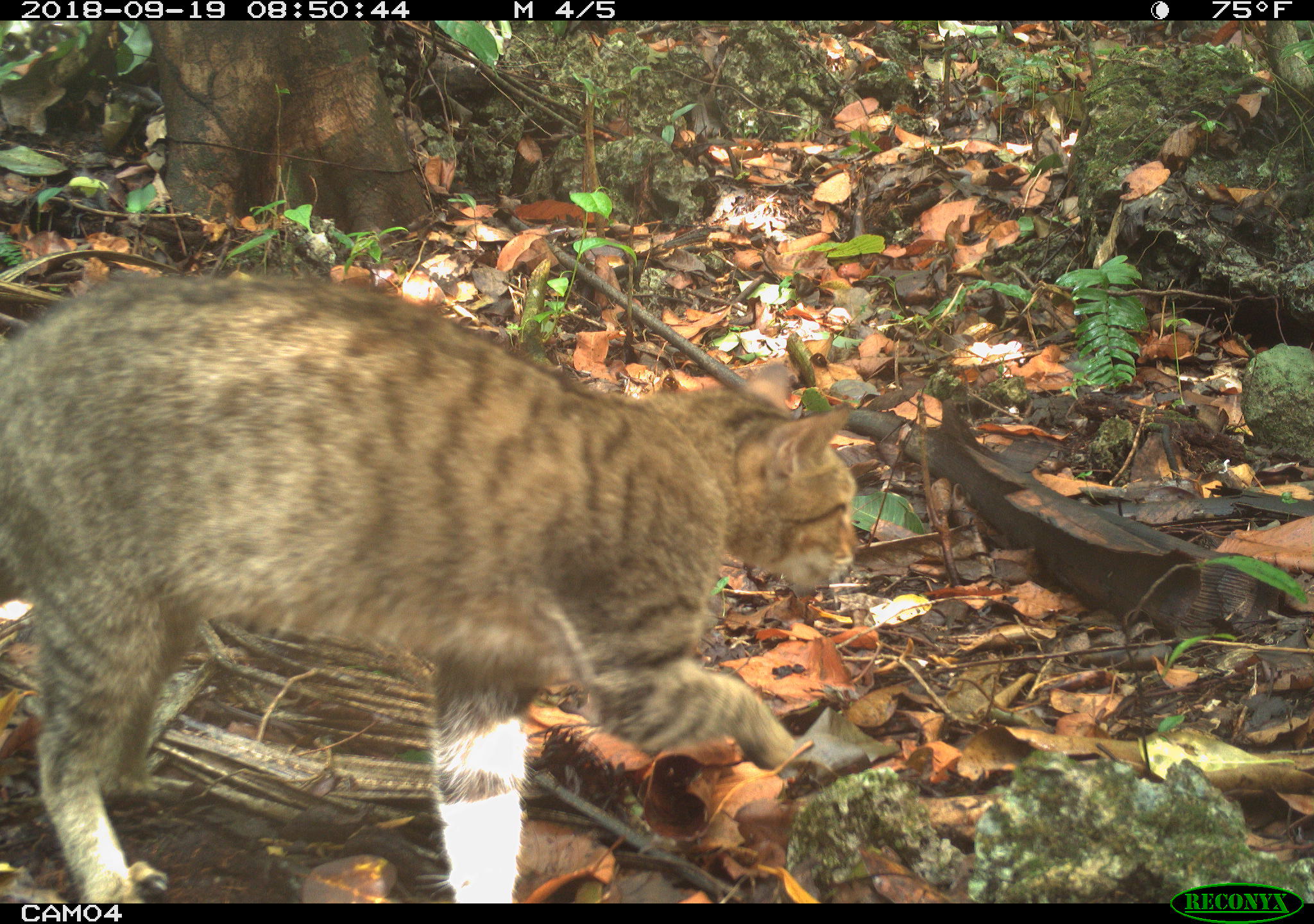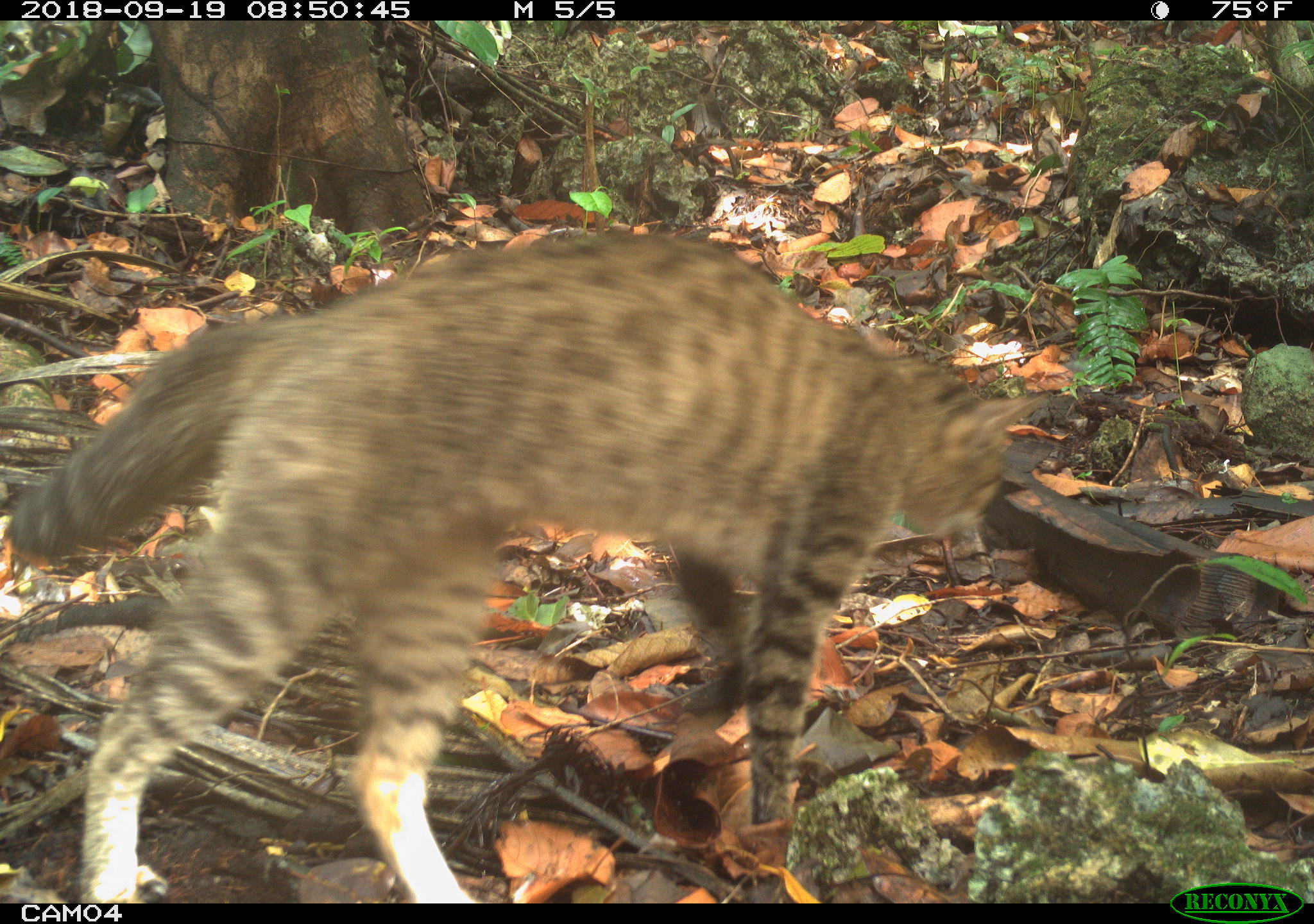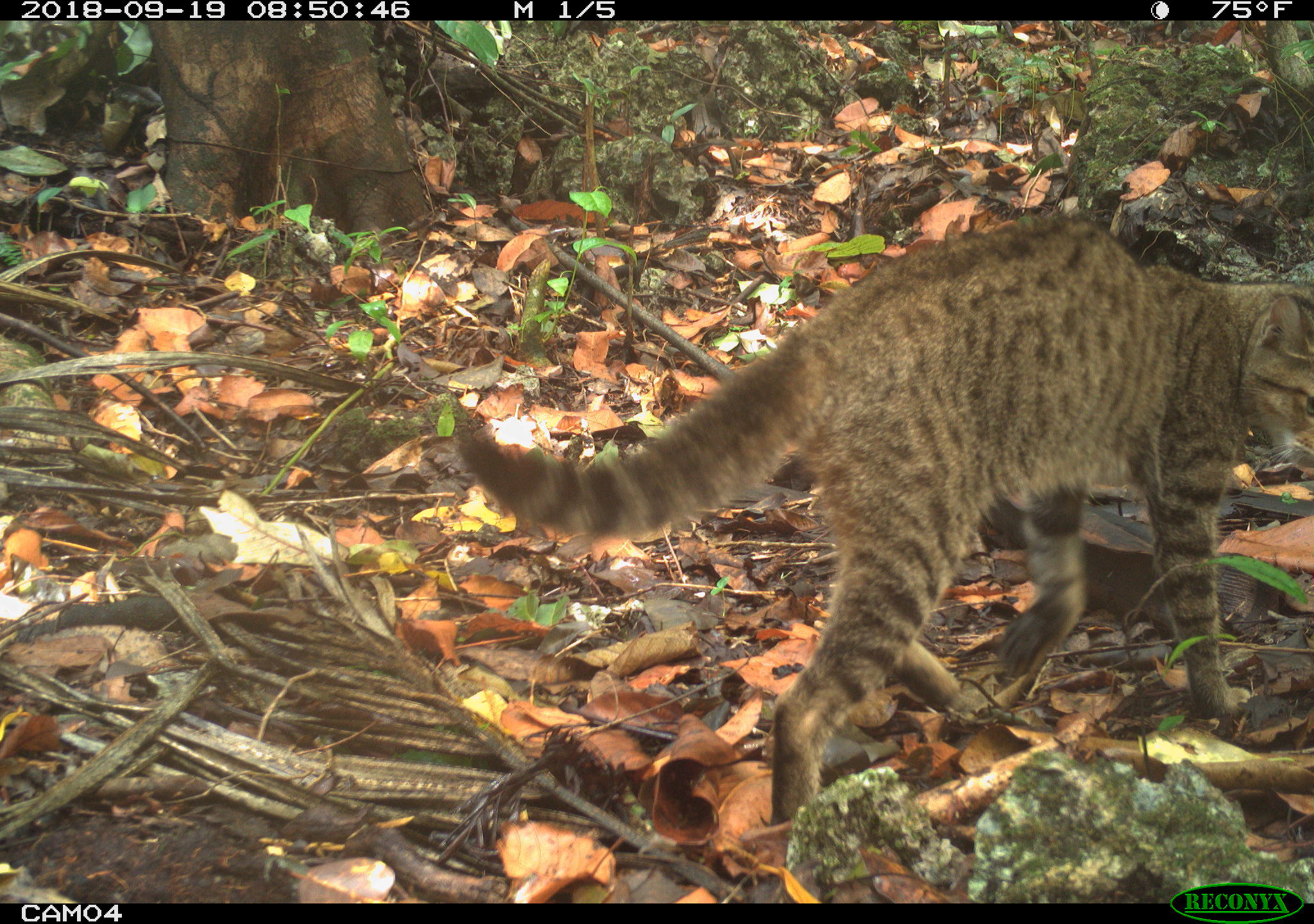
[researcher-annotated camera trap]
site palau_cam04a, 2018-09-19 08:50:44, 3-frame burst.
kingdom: Animalia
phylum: Chordata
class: Mammalia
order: Carnivora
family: Felidae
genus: Felis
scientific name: Felis catus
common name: cat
Cat (Felis catus).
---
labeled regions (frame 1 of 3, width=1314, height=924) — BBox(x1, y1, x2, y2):
cat: BBox(0, 280, 887, 895)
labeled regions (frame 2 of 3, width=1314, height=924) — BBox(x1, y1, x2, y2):
cat: BBox(0, 234, 1057, 904)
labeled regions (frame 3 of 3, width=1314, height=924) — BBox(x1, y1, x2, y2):
cat: BBox(443, 212, 1314, 852)